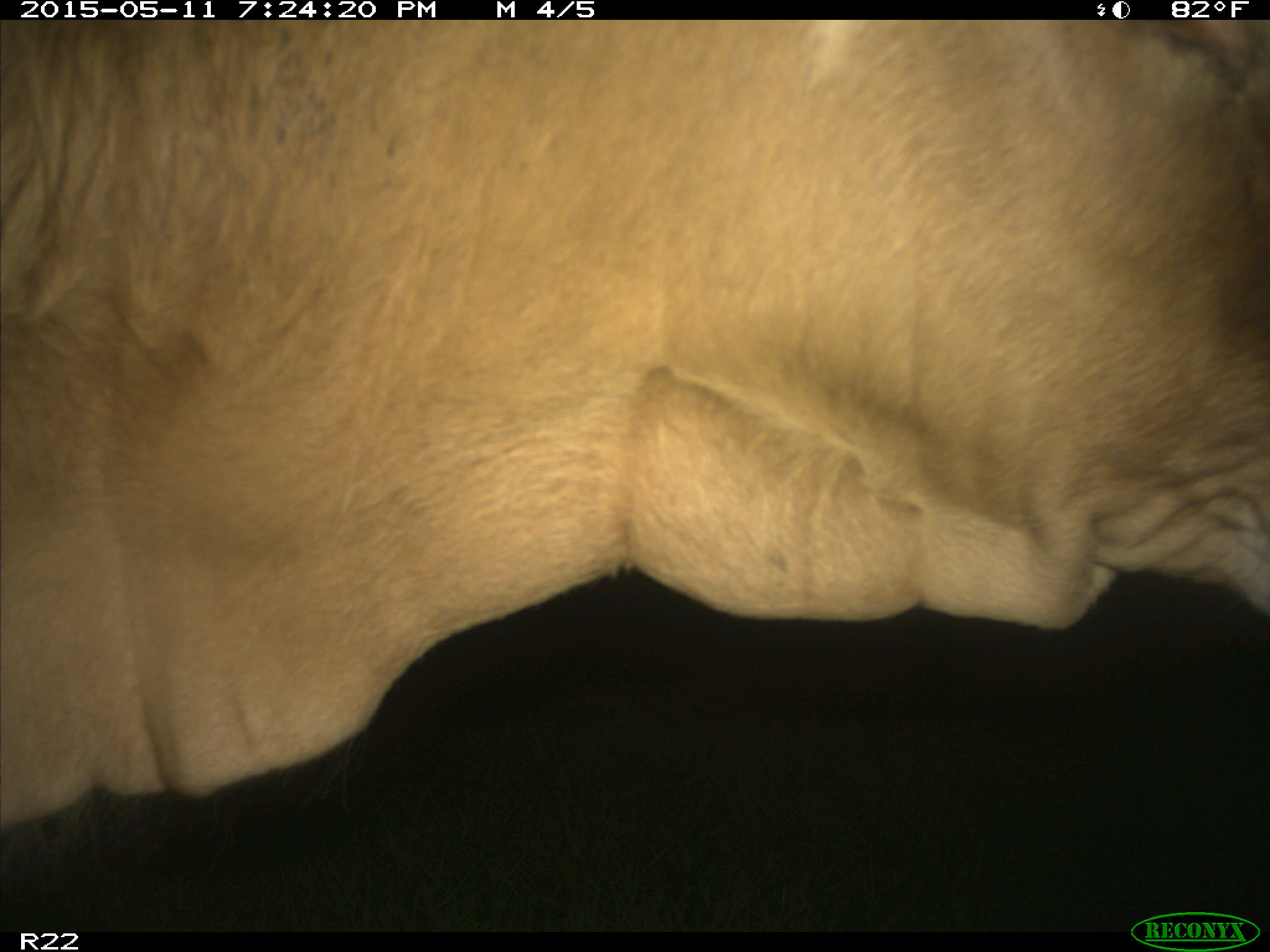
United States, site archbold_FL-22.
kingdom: Animalia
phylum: Chordata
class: Mammalia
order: Artiodactyla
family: Bovidae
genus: Bos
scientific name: Bos taurus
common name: domestic cow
Bos taurus (domestic cow).